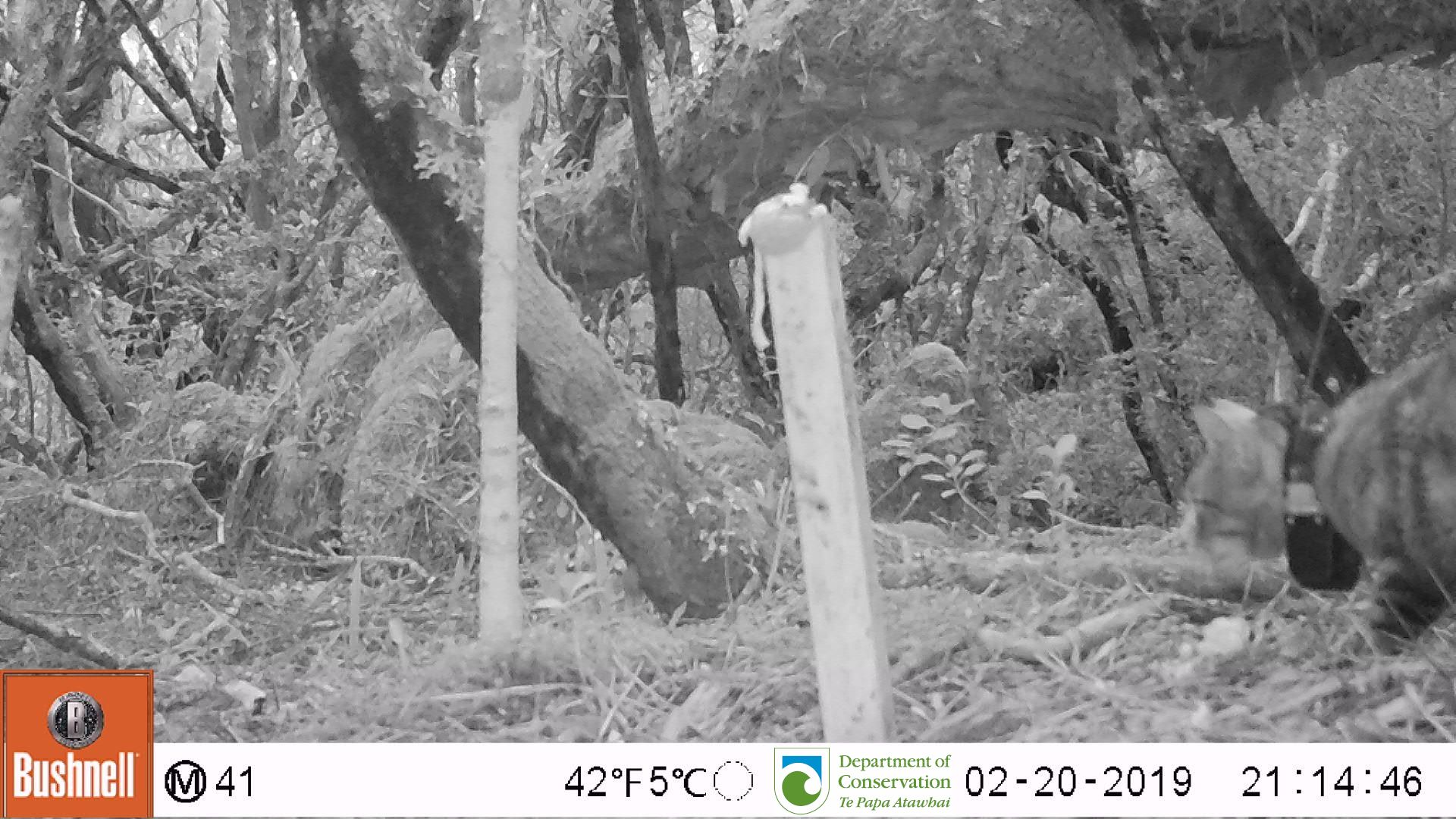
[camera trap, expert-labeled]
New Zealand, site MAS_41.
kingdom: Animalia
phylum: Chordata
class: Mammalia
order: Carnivora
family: Felidae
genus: Felis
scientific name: Felis catus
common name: domestic cat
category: cat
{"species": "cat (domestic cat) (Felis catus)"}